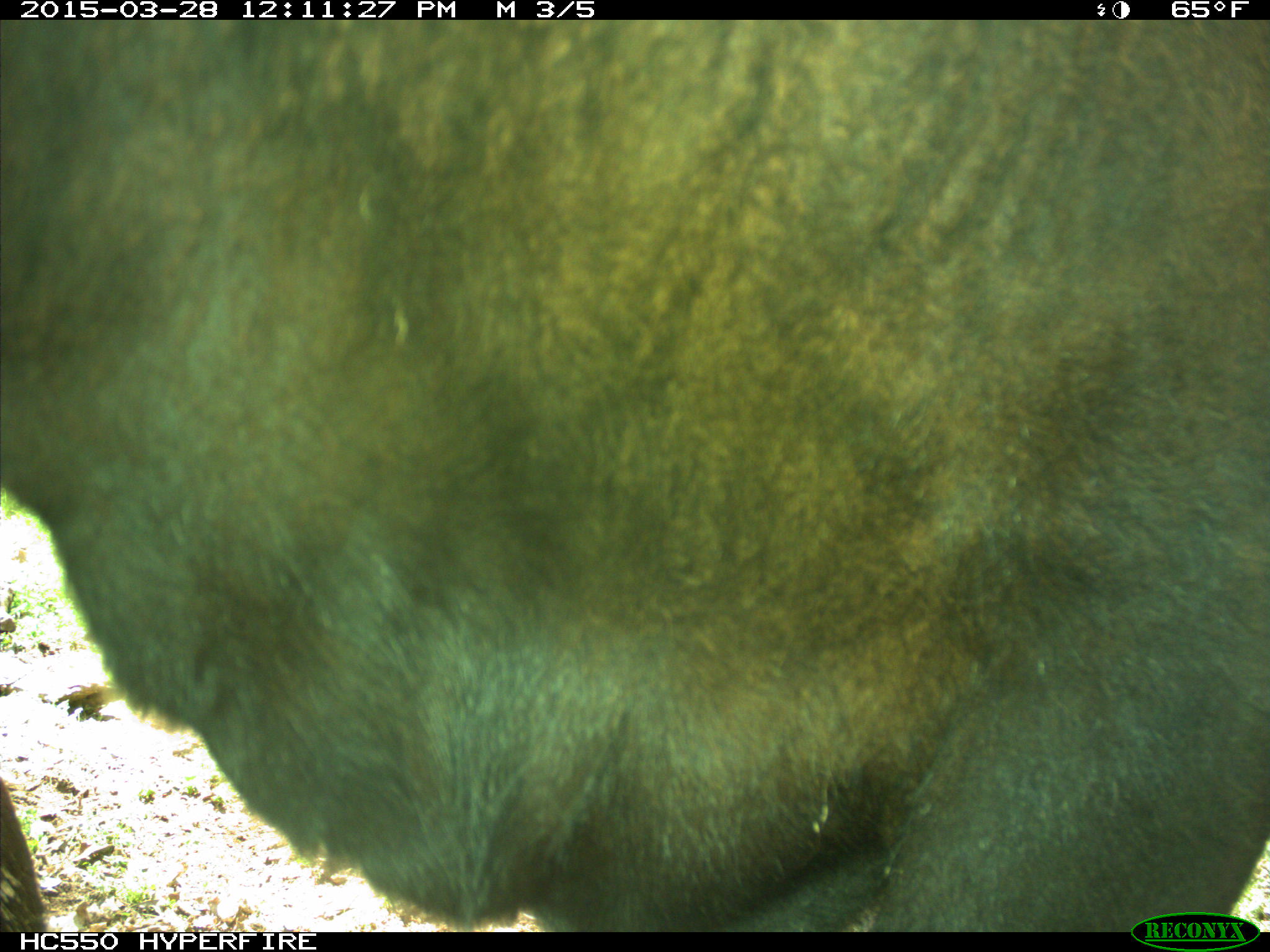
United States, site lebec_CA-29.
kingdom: Animalia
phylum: Chordata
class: Mammalia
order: Artiodactyla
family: Bovidae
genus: Bos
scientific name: Bos taurus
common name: domestic cow